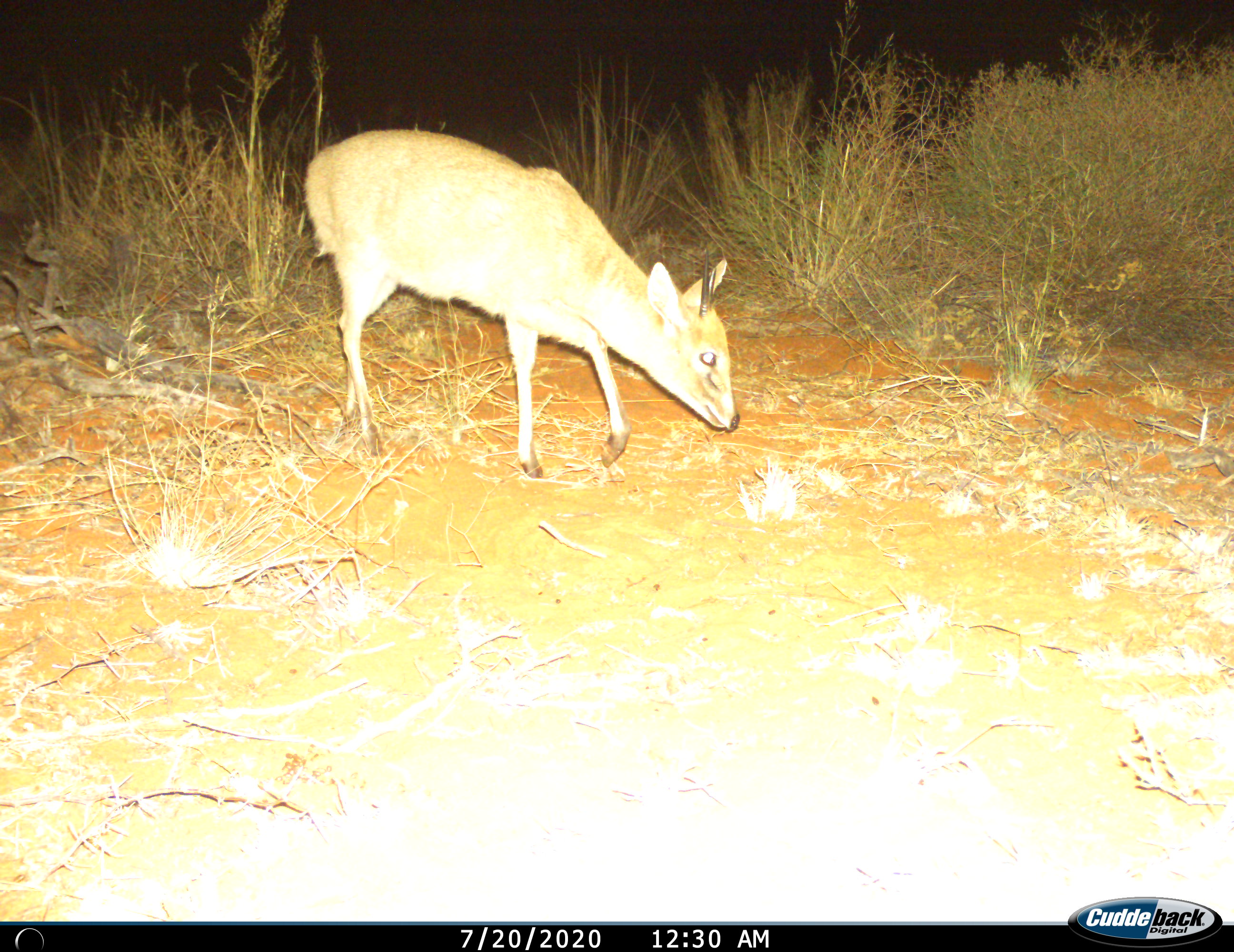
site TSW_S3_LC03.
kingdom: Animalia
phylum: Chordata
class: Mammalia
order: Artiodactyla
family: Bovidae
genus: Sylvicapra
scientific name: Sylvicapra grimmia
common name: common duiker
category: duikercommongrey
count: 1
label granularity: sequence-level